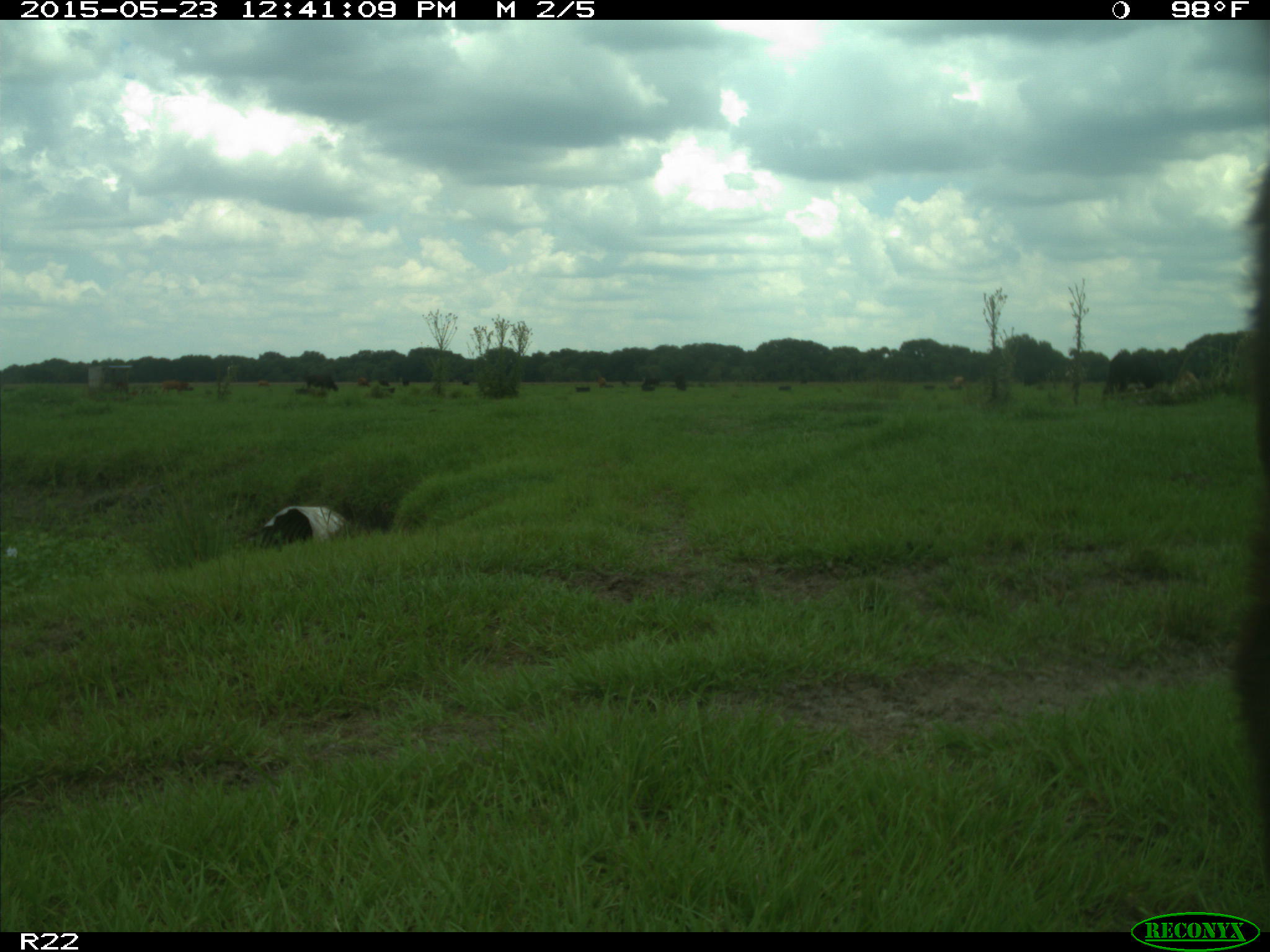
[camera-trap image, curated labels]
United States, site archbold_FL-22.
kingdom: Animalia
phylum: Chordata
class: Mammalia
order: Artiodactyla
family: Bovidae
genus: Bos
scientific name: Bos taurus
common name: domestic cow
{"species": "Bos taurus (domestic cow)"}